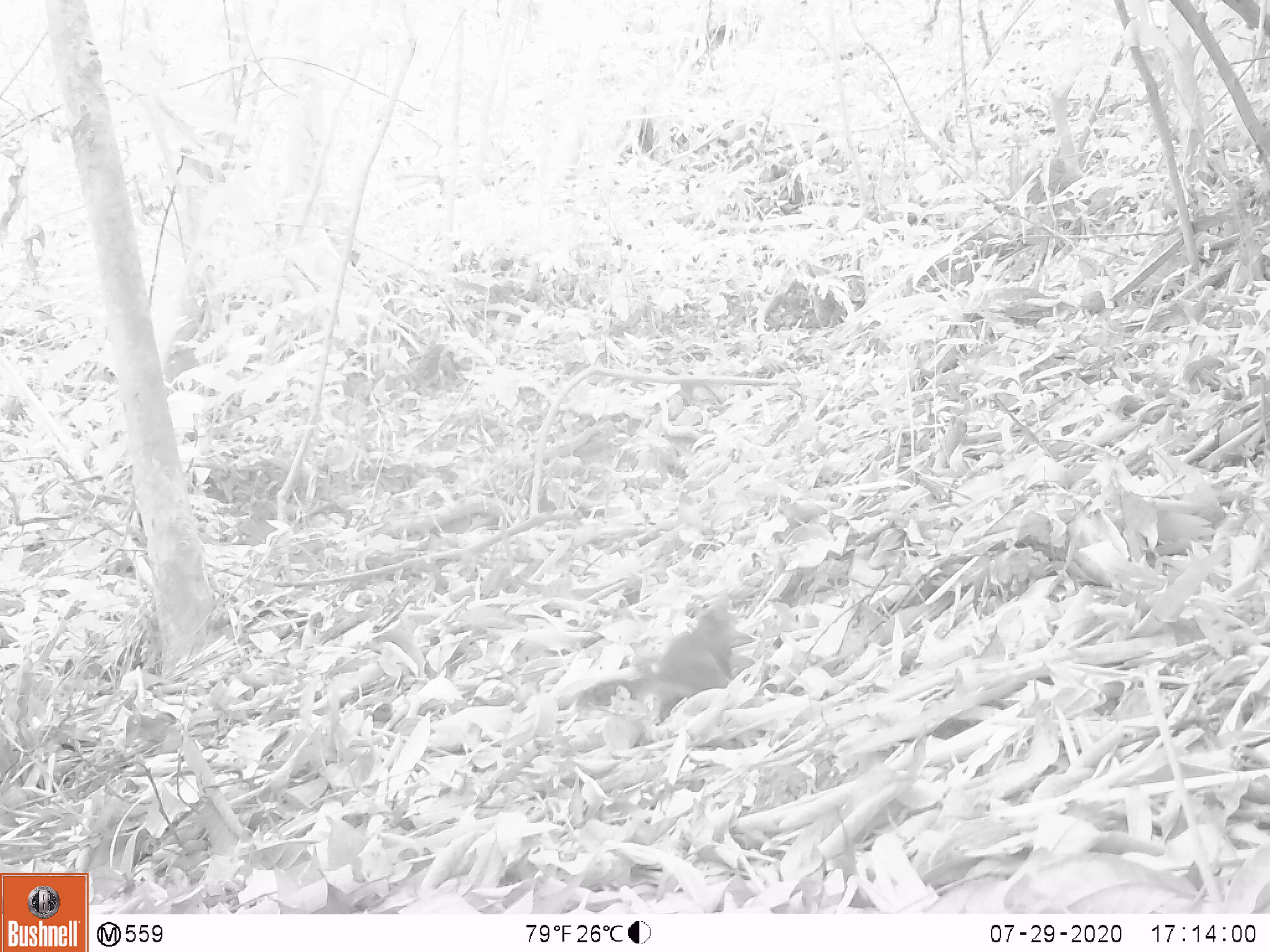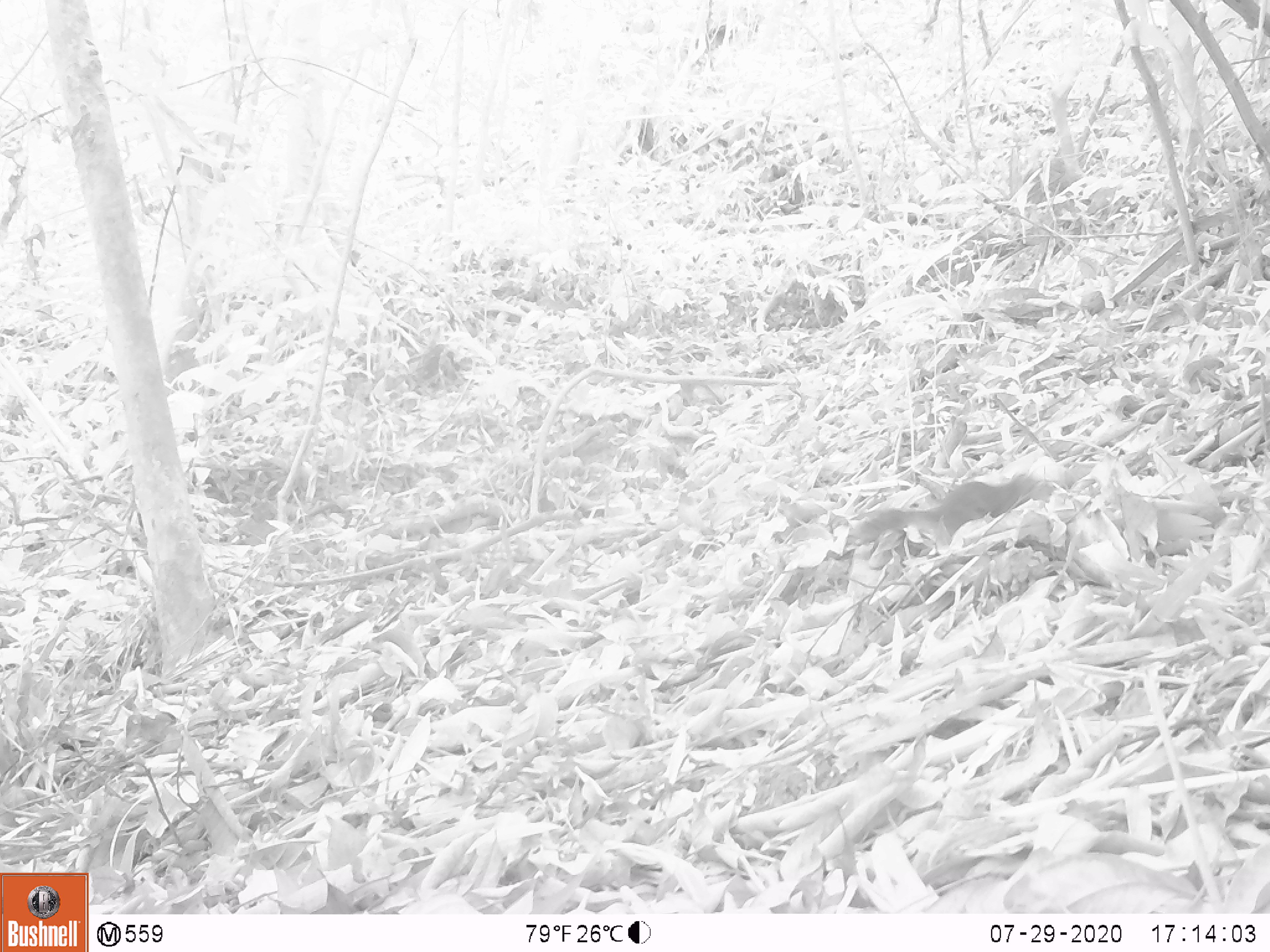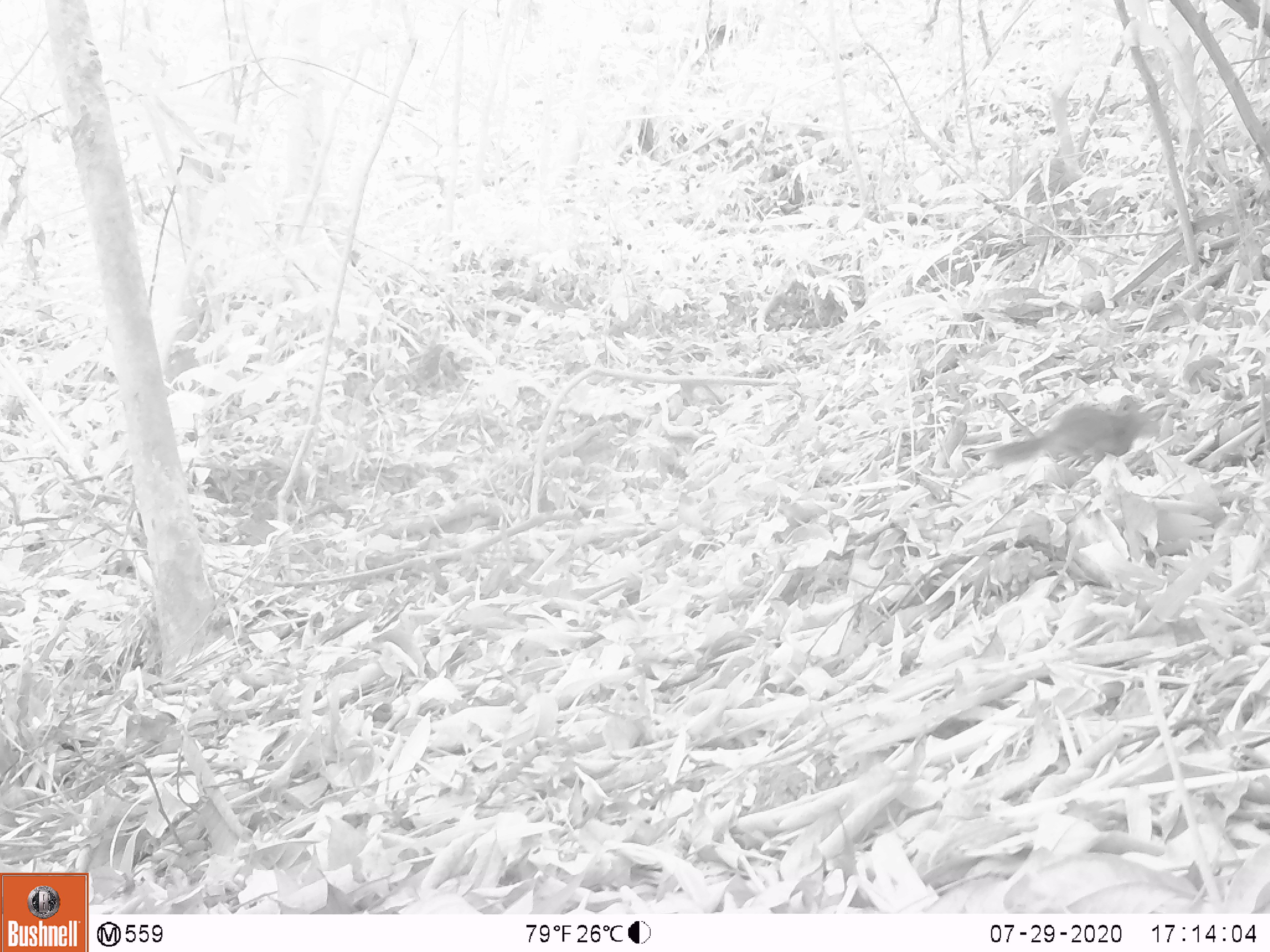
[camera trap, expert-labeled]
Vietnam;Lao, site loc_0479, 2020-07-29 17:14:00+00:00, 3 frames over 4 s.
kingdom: Animalia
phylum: Chordata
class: Mammalia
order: Rodentia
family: Sciuridae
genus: Dremomys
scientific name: Dremomys rufigenis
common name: red-cheeked squirrel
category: red cheeked squirrel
Red cheeked squirrel (red-cheeked squirrel) (Dremomys rufigenis). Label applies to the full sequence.